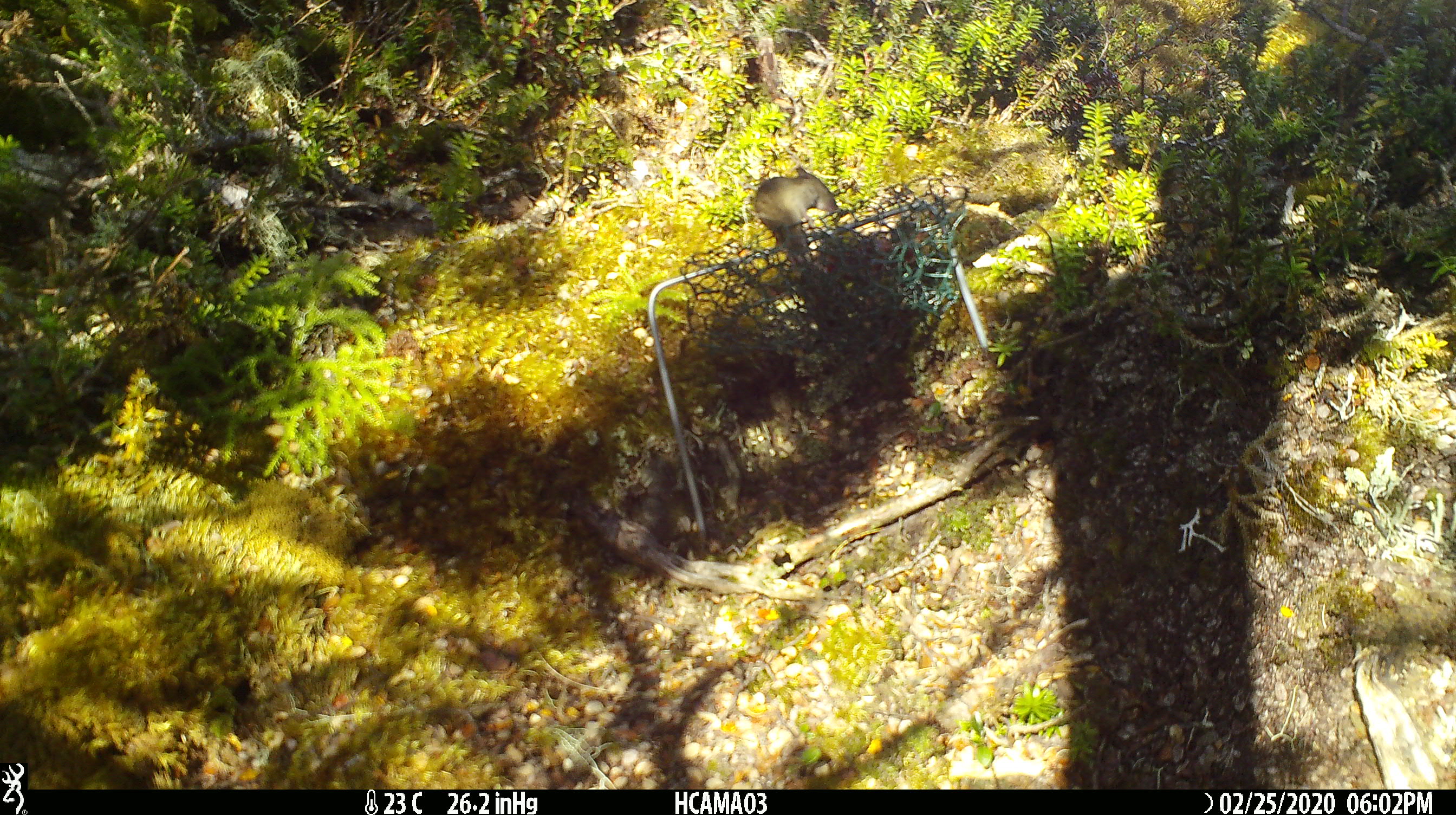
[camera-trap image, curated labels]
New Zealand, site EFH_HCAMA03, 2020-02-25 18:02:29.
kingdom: Animalia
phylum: Chordata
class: Mammalia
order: Rodentia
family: Muridae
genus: Mus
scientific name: Mus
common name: mouse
Mouse (Mus).